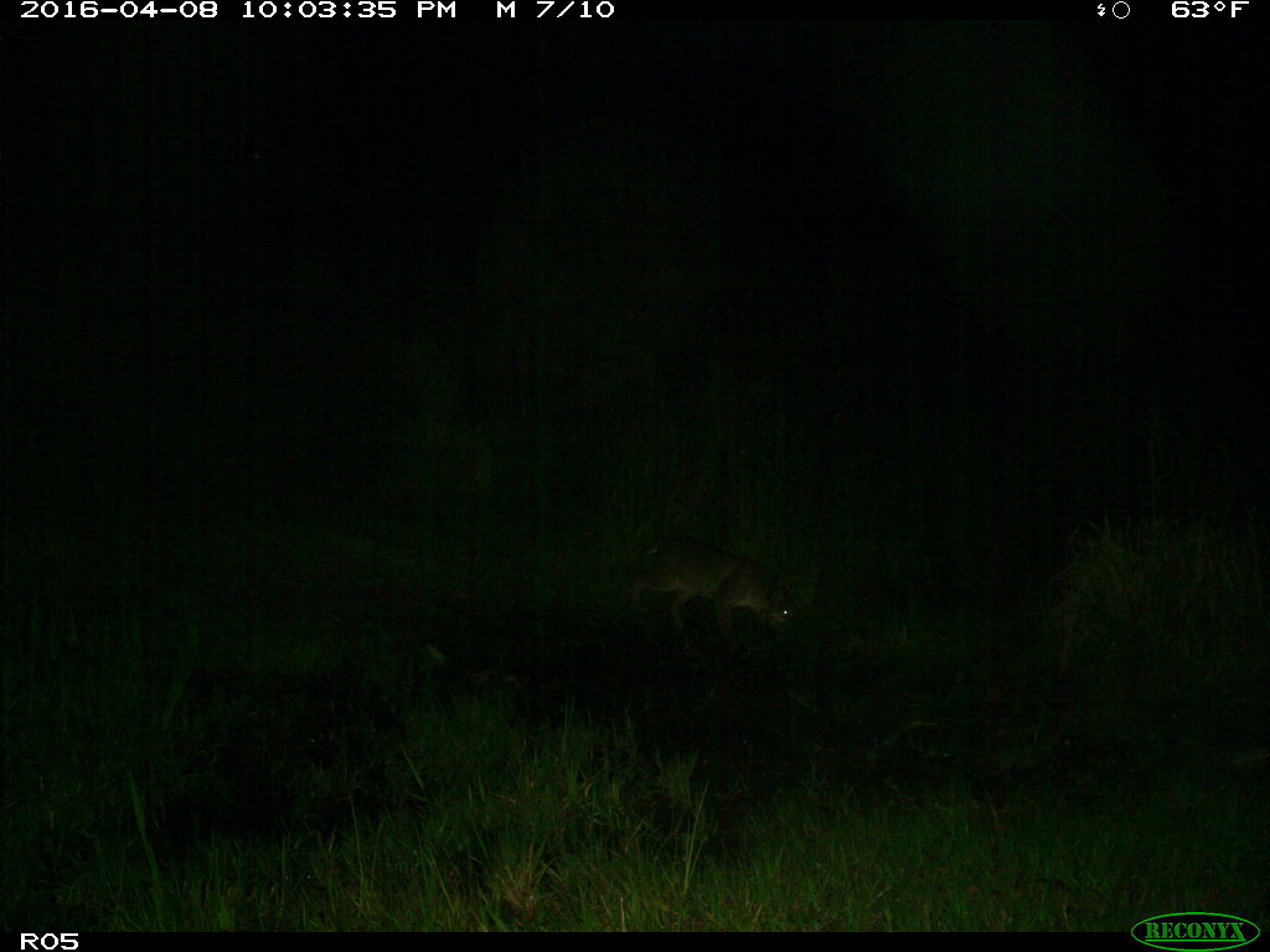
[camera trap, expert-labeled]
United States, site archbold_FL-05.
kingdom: Animalia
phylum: Chordata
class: Mammalia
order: Carnivora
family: Felidae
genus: Lynx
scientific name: Lynx rufus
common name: bobcat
Lynx rufus (bobcat).